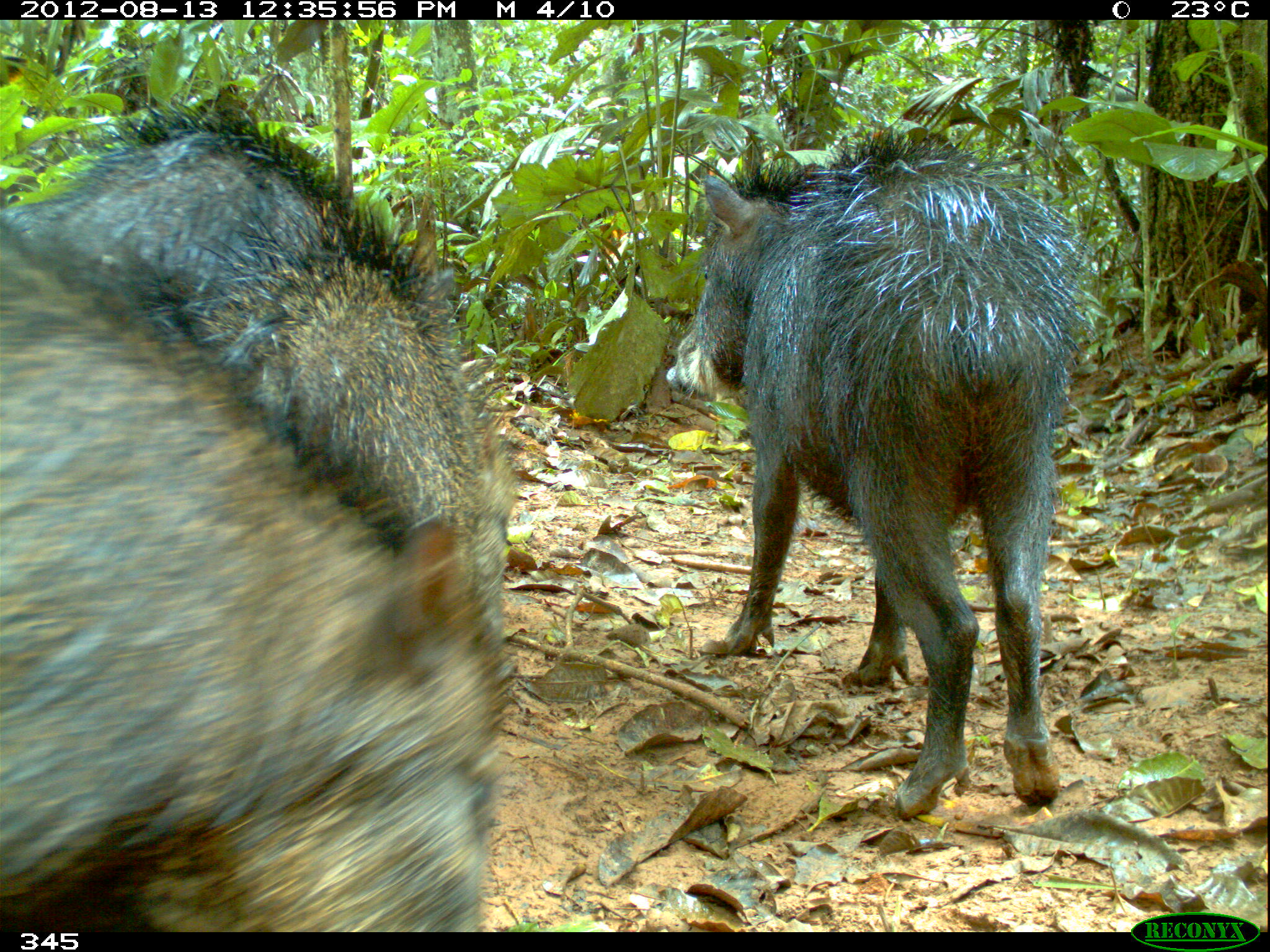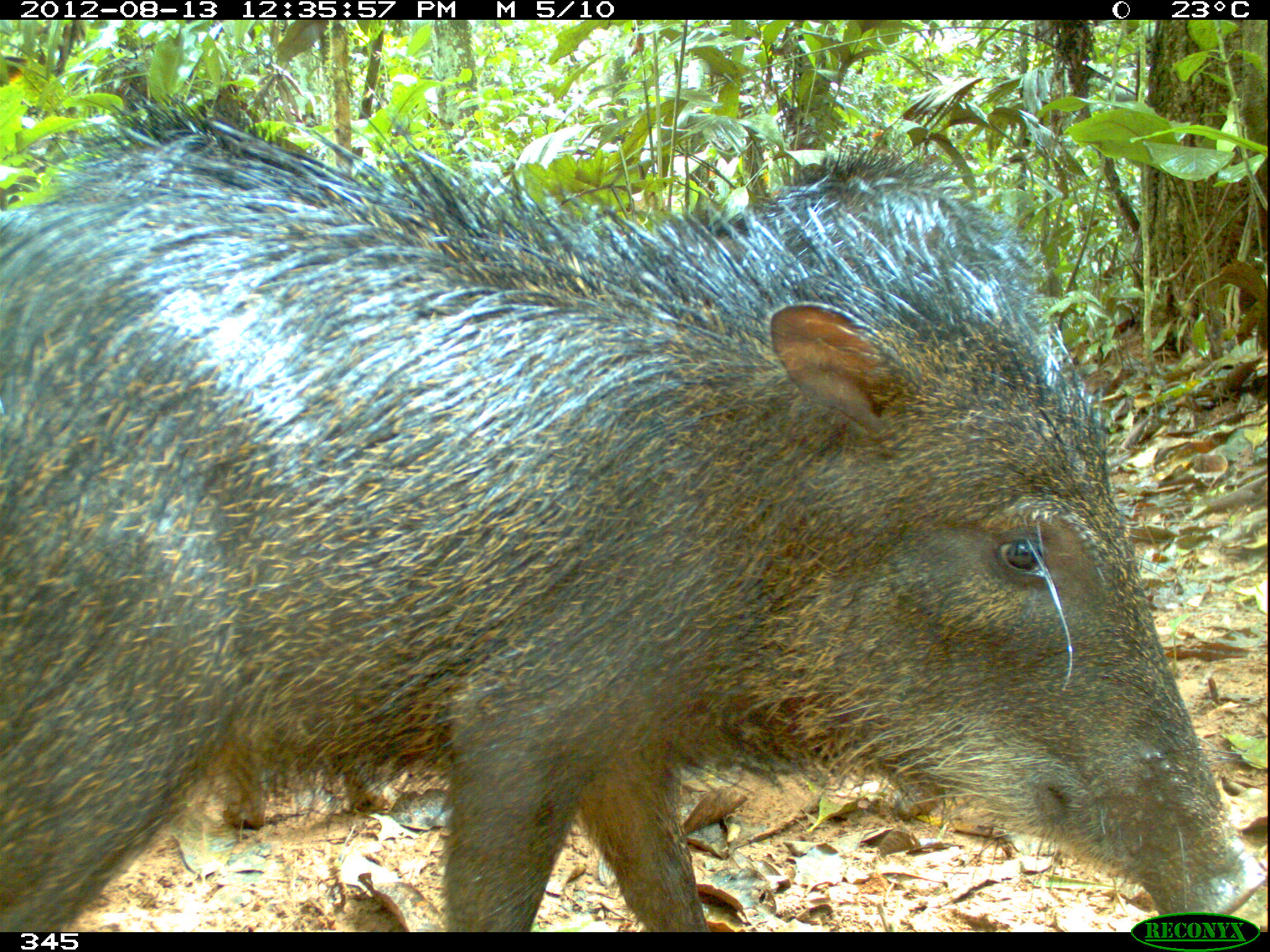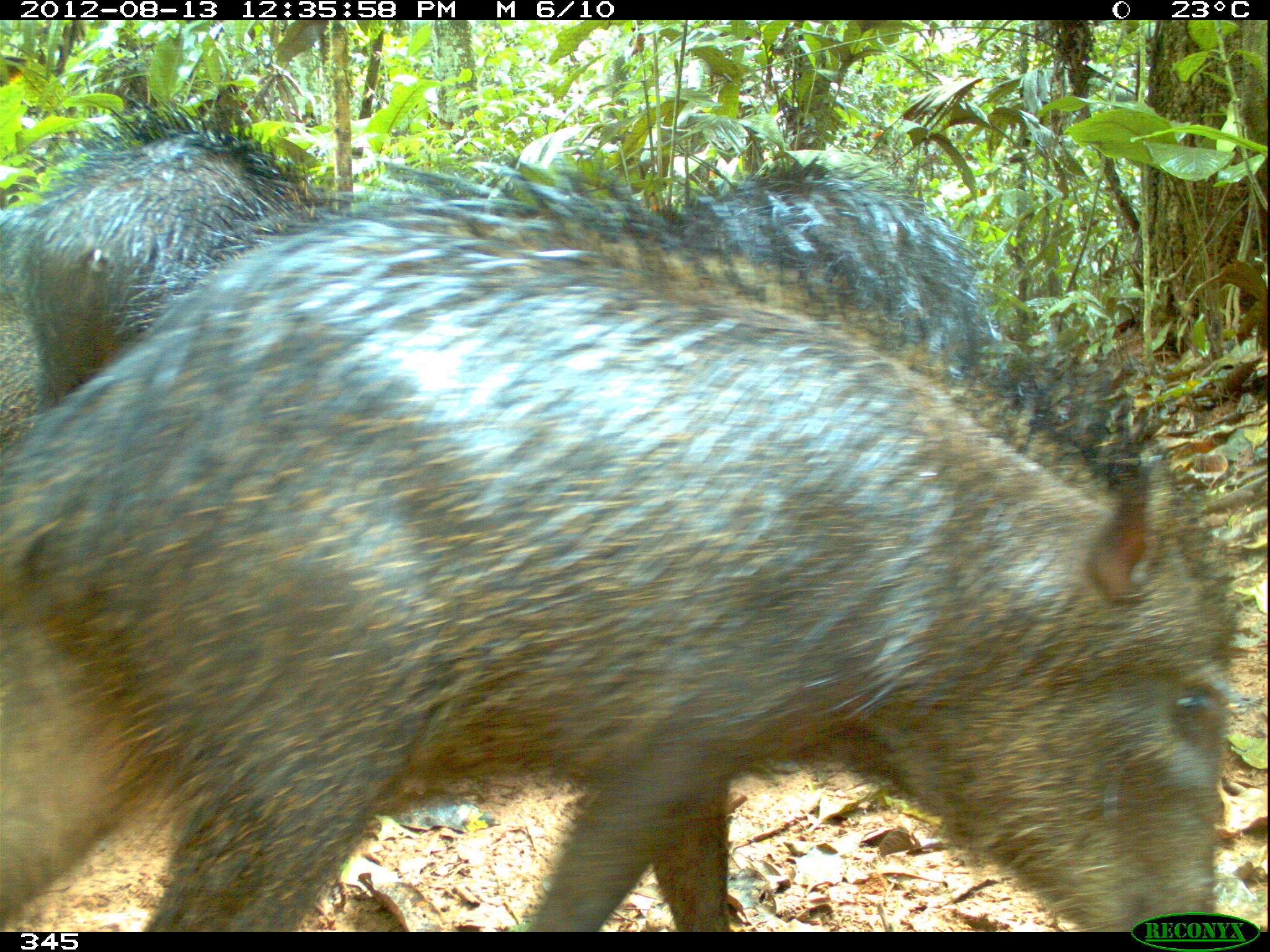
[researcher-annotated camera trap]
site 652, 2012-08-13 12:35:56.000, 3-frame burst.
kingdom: Animalia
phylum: Chordata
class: Mammalia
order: Artiodactyla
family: Tayassuidae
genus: Tayassu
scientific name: Tayassu pecari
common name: white-lipped peccary